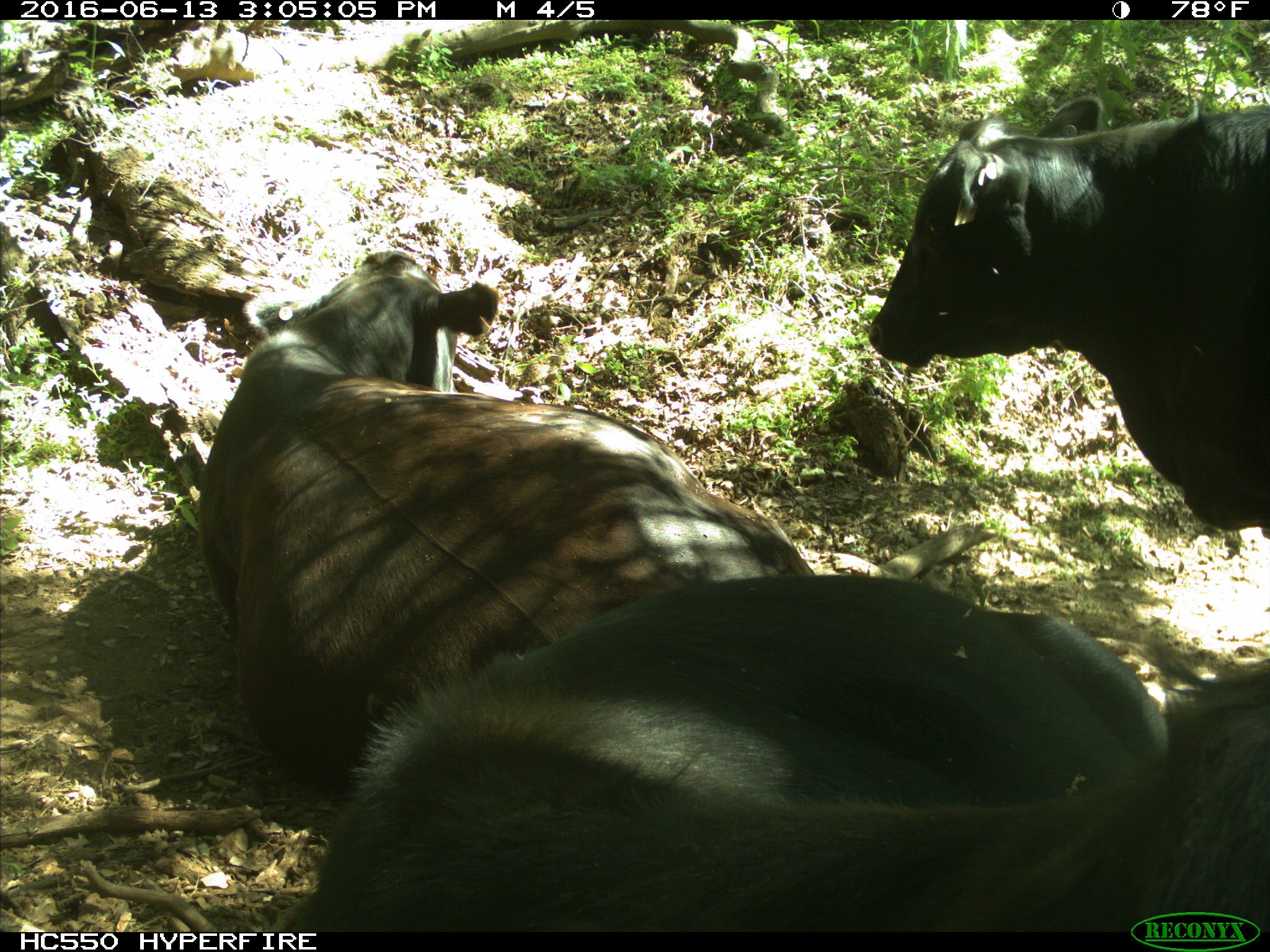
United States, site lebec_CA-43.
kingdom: Animalia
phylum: Chordata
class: Mammalia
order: Artiodactyla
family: Bovidae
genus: Bos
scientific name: Bos taurus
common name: domestic cow